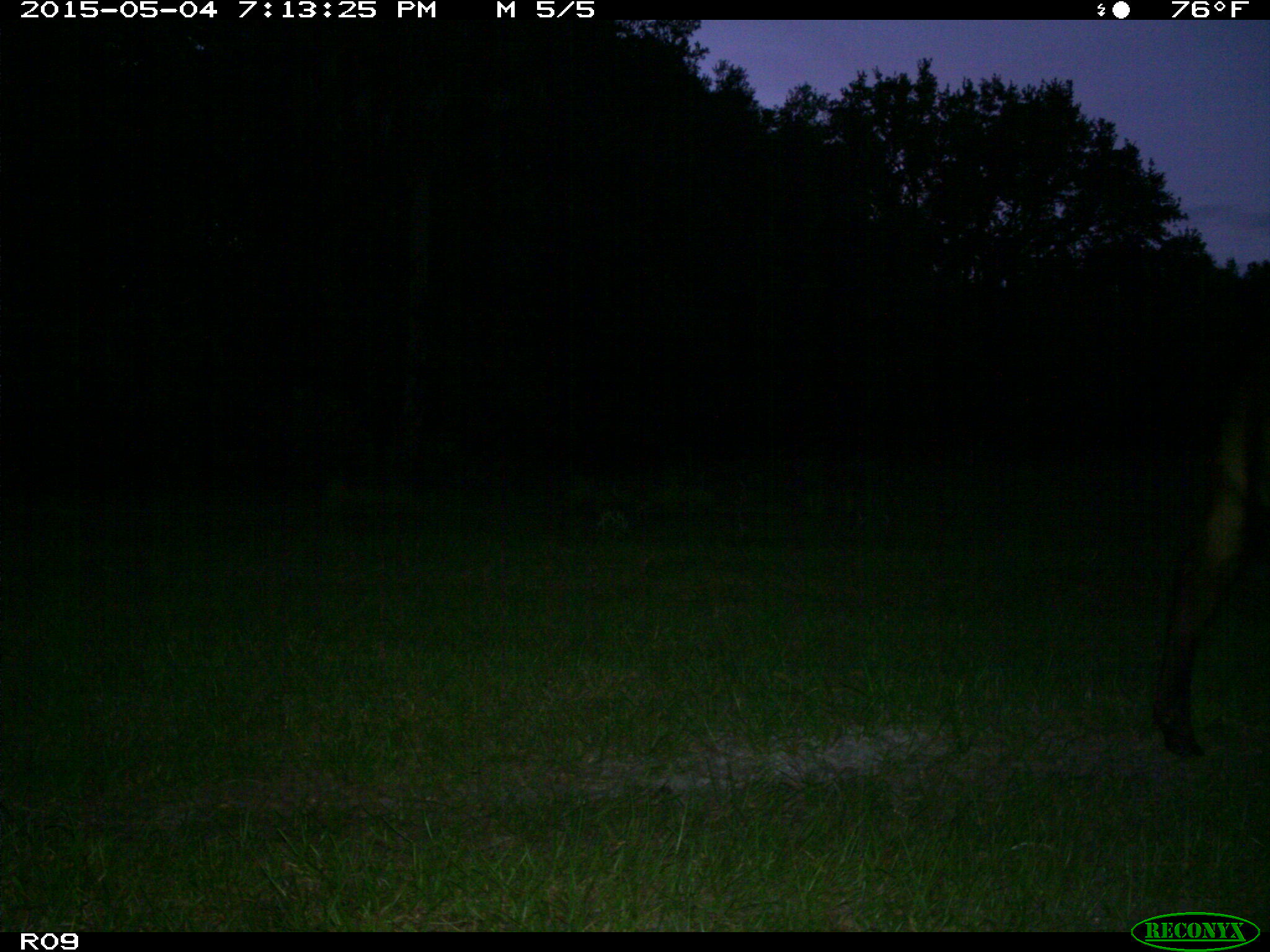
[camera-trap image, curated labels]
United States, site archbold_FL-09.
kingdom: Animalia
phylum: Chordata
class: Mammalia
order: Artiodactyla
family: Bovidae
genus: Bos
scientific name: Bos taurus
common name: domestic cow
Bos taurus (domestic cow).